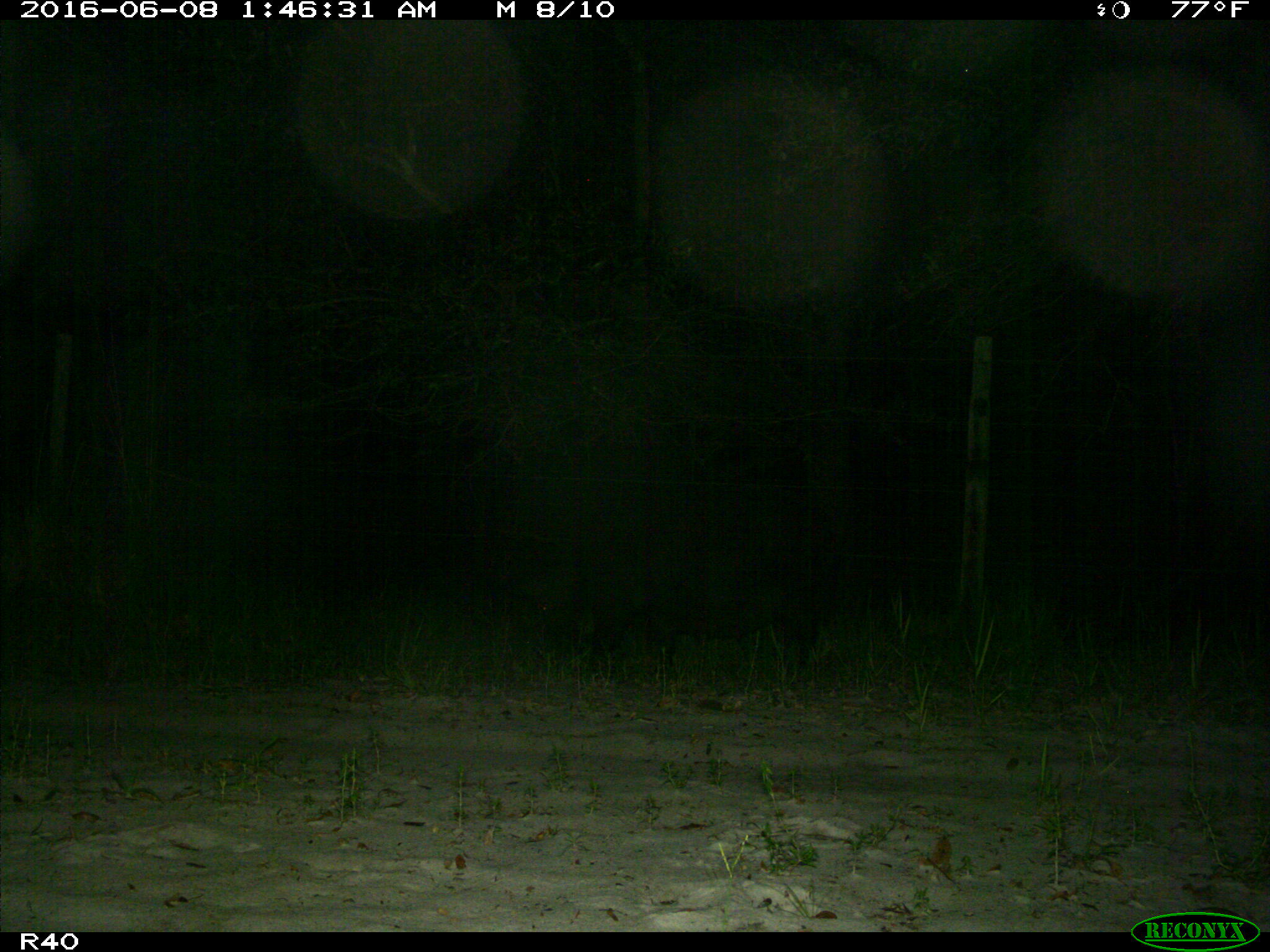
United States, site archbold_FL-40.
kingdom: Animalia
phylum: Chordata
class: Mammalia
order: Artiodactyla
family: Suidae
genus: Sus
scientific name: Sus scrofa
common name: wild boar